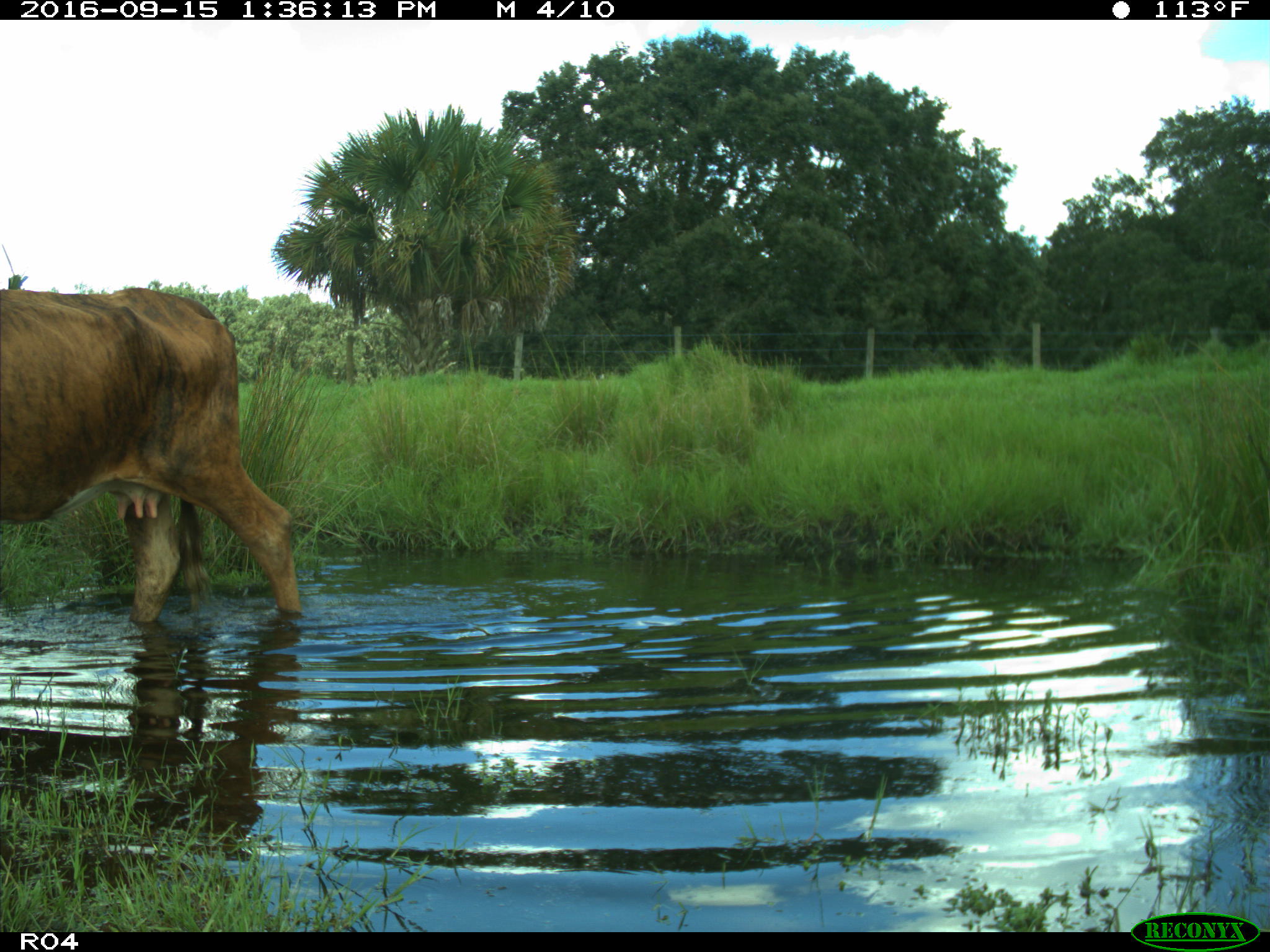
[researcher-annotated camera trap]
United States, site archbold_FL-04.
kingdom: Animalia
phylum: Chordata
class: Mammalia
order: Artiodactyla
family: Bovidae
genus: Bos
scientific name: Bos taurus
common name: domestic cow